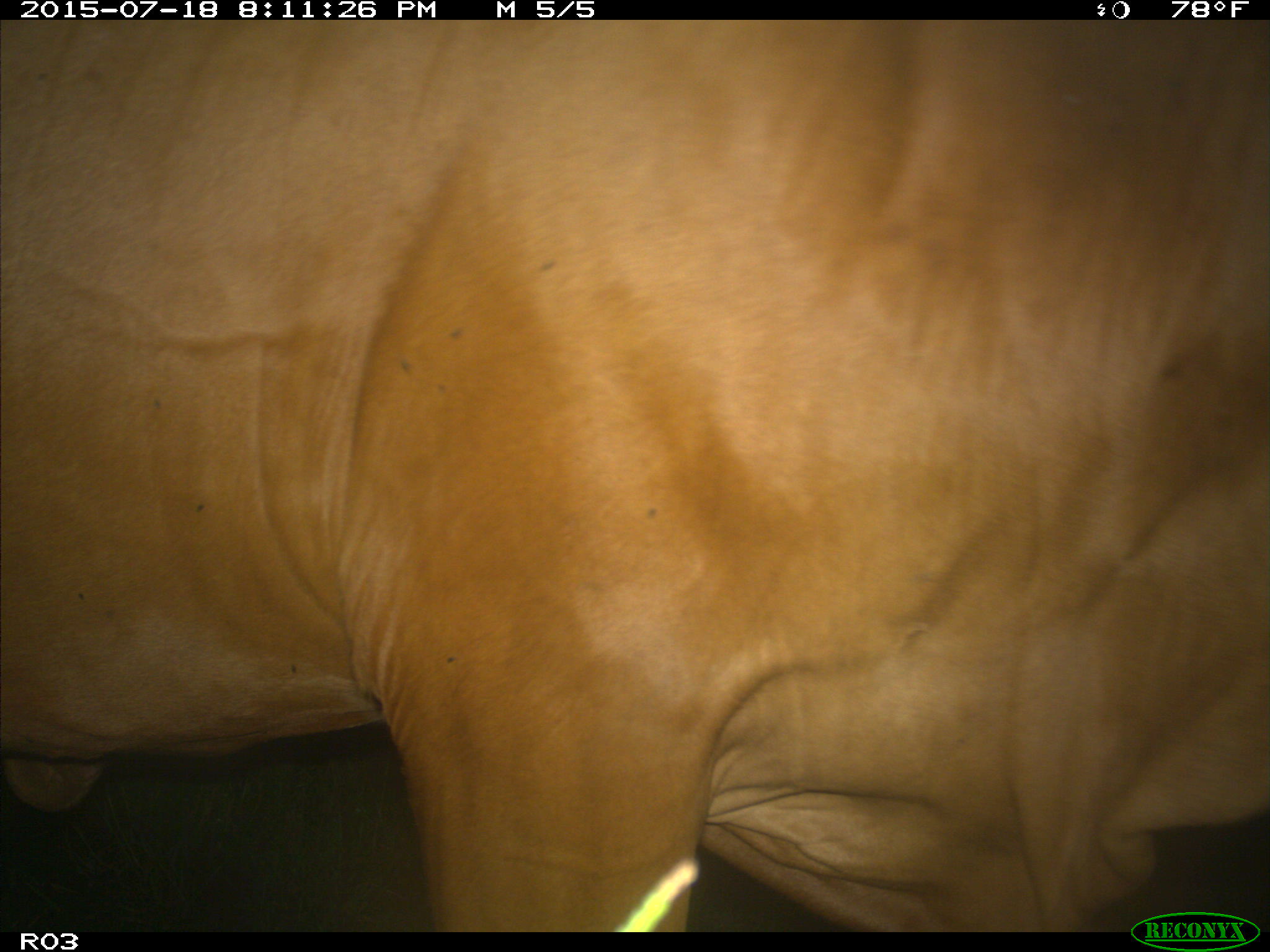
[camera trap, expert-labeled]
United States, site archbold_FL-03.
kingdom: Animalia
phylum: Chordata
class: Mammalia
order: Artiodactyla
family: Bovidae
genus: Bos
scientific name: Bos taurus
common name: domestic cow